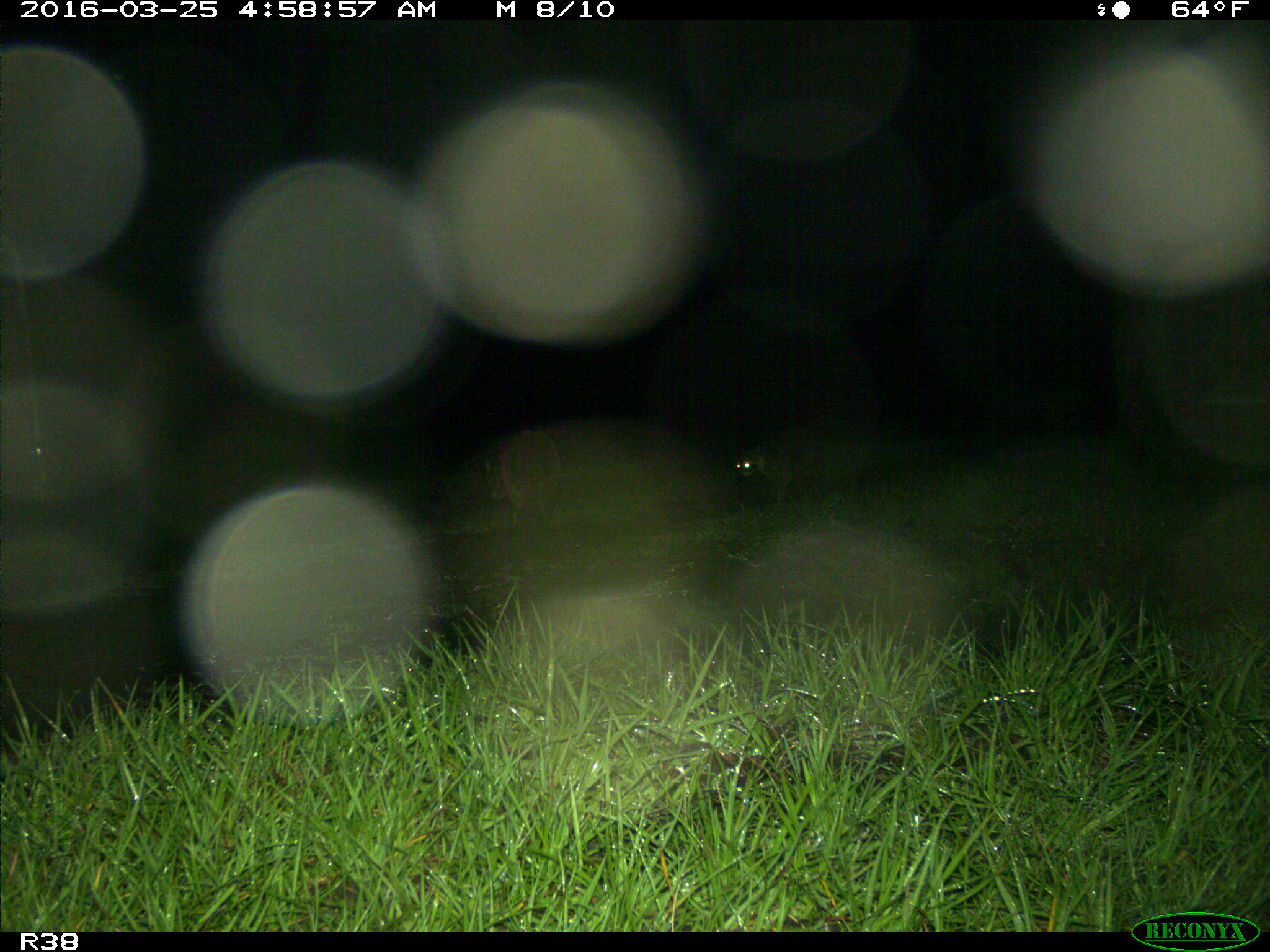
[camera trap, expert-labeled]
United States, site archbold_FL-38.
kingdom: Animalia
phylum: Chordata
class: Mammalia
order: Carnivora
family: Procyonidae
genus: Procyon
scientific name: Procyon lotor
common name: common raccoon